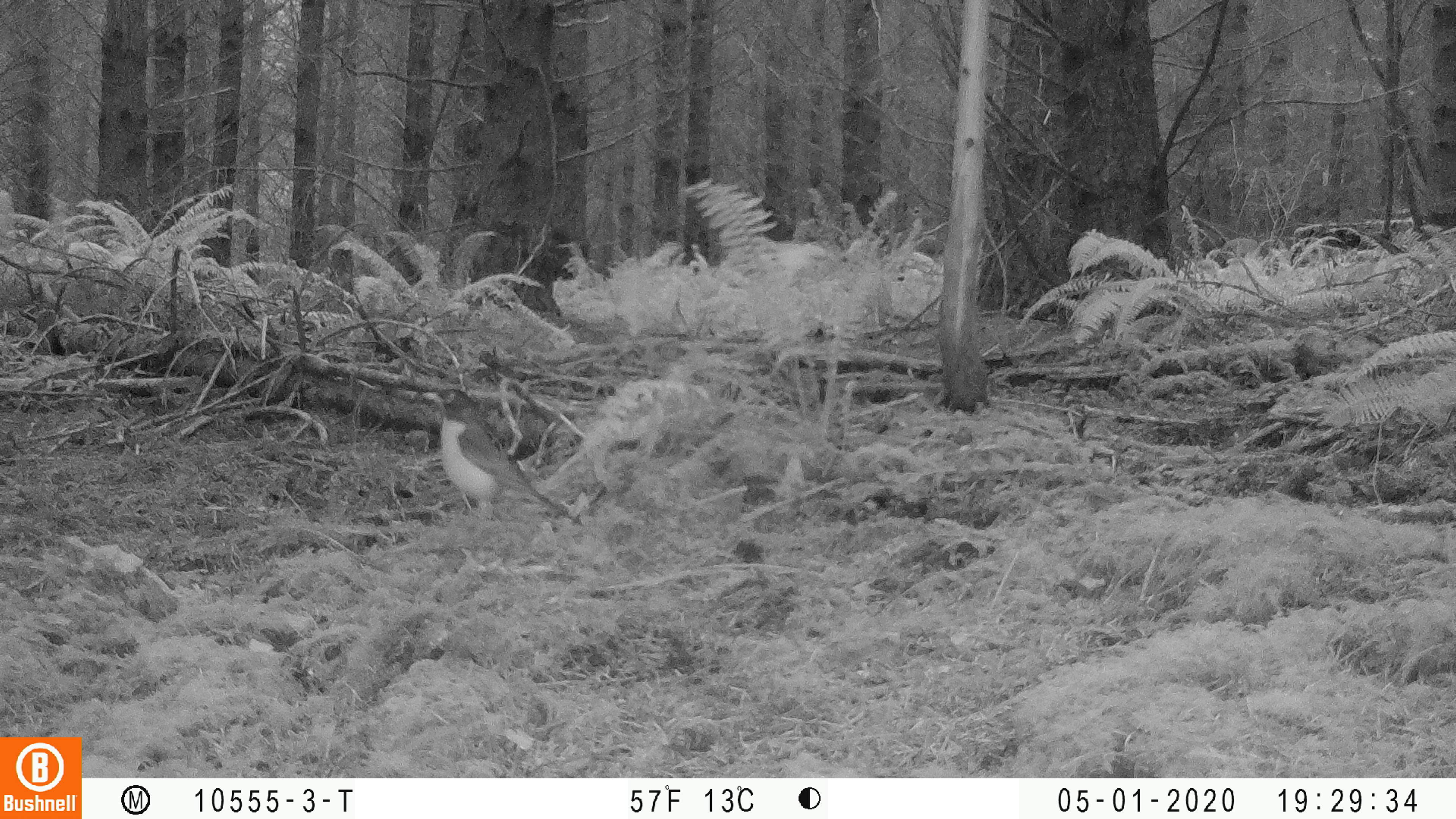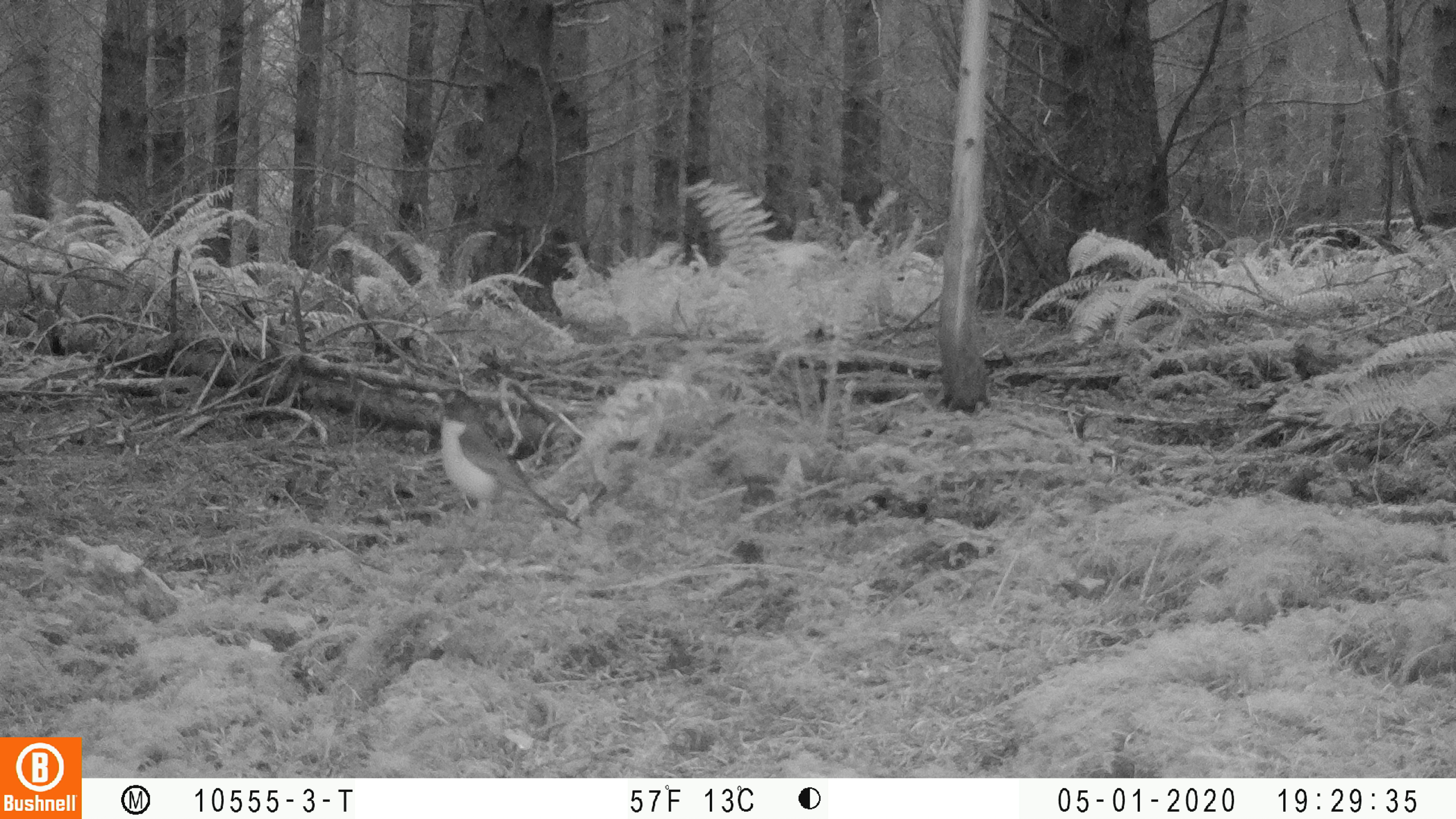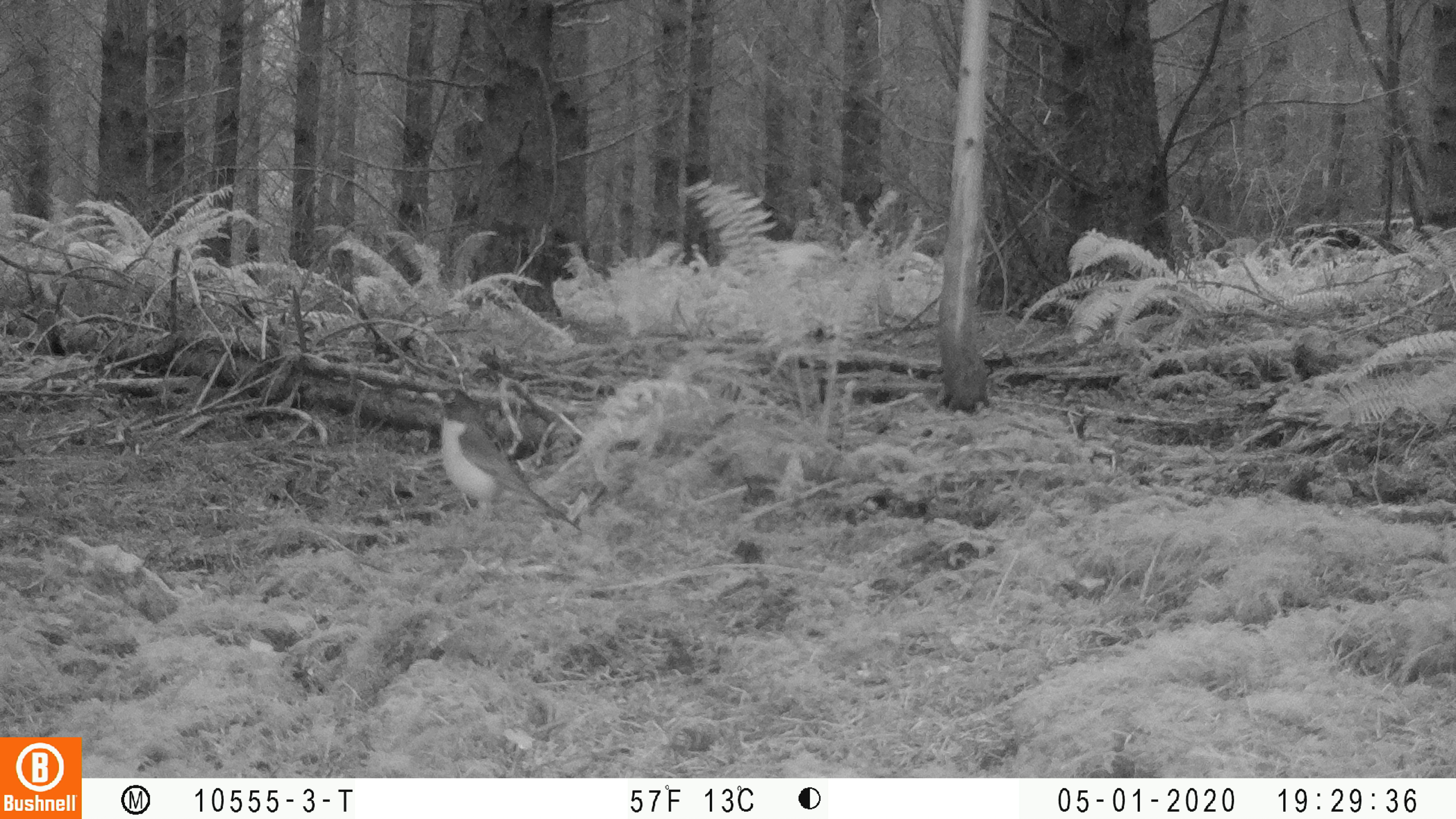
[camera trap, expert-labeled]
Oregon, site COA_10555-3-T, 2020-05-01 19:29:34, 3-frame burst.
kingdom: Animalia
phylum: Chordata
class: Aves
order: Passeriformes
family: Turdidae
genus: Turdus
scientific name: Turdus migratorius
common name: american robin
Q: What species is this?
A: American robin (Turdus migratorius).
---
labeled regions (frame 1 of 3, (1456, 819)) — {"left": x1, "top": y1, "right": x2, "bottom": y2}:
american robin: {"left": 409, "top": 376, "right": 597, "bottom": 539}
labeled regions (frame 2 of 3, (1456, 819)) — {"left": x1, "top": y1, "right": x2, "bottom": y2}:
american robin: {"left": 414, "top": 376, "right": 593, "bottom": 542}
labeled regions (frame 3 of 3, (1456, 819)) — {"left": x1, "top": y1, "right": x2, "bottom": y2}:
american robin: {"left": 412, "top": 374, "right": 594, "bottom": 546}